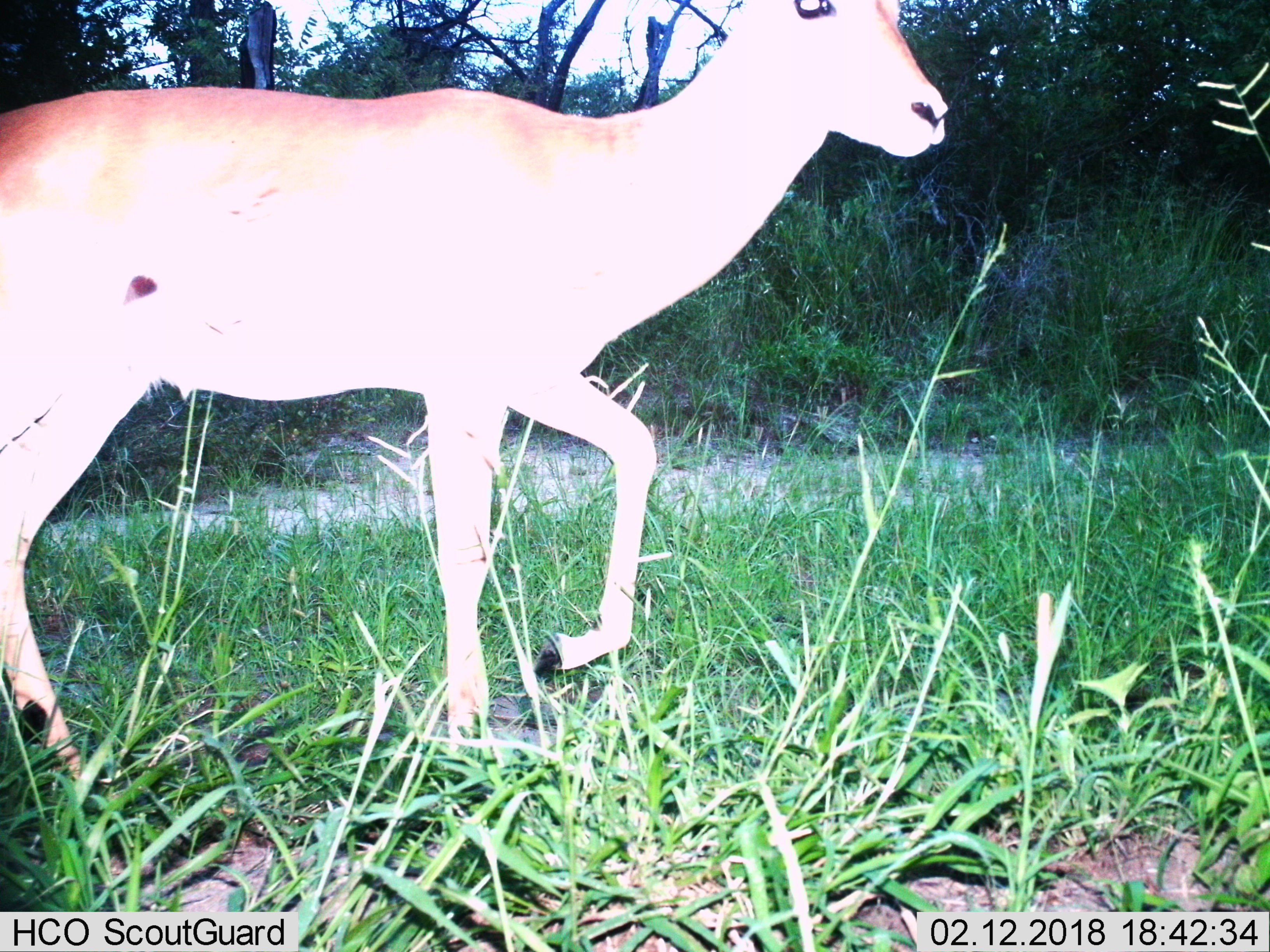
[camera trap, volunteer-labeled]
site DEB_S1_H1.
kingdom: Animalia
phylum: Chordata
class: Mammalia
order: Artiodactyla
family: Bovidae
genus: Aepyceros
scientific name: Aepyceros melampus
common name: impala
Impala (Aepyceros melampus), count 1. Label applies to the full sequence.